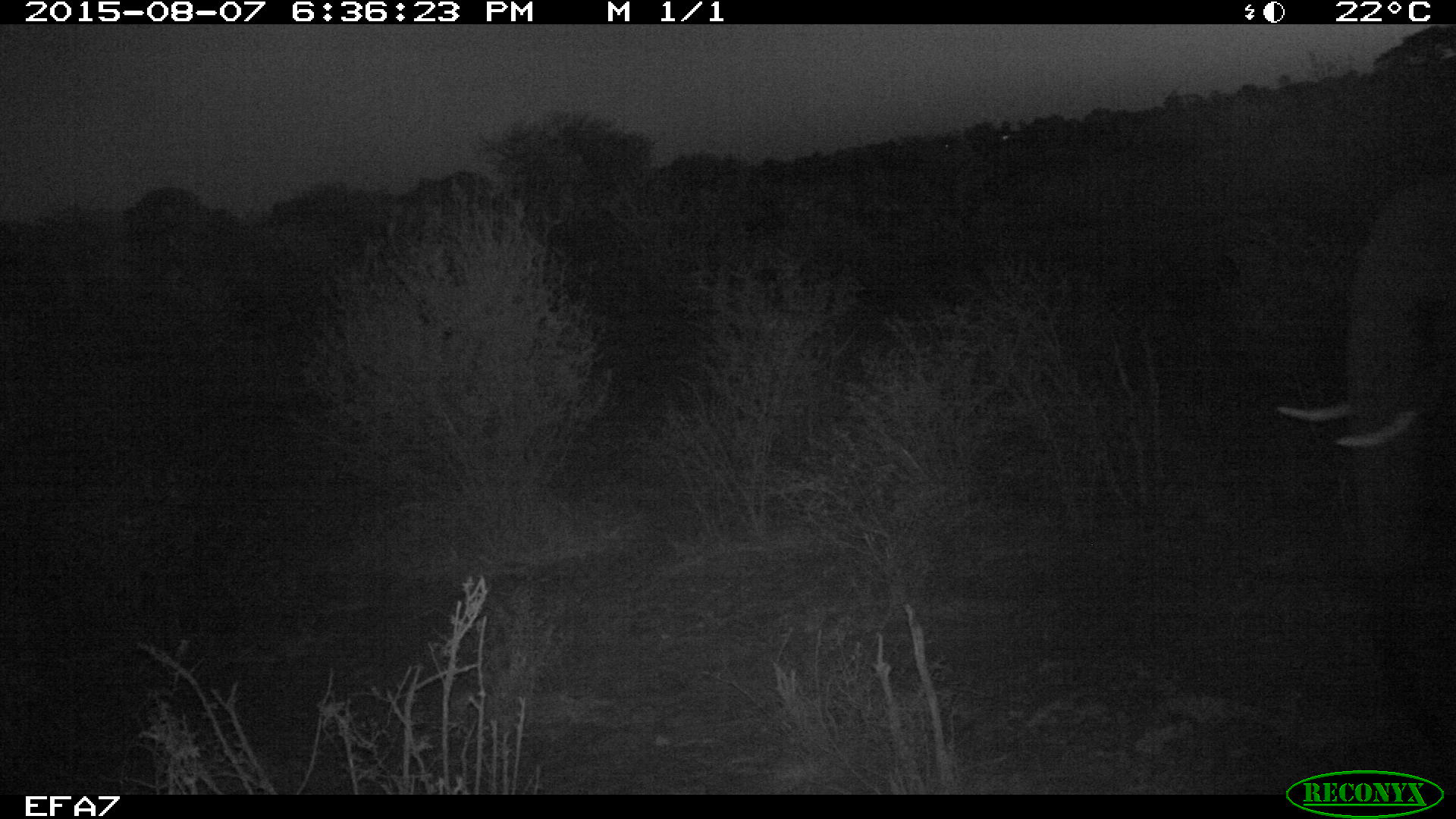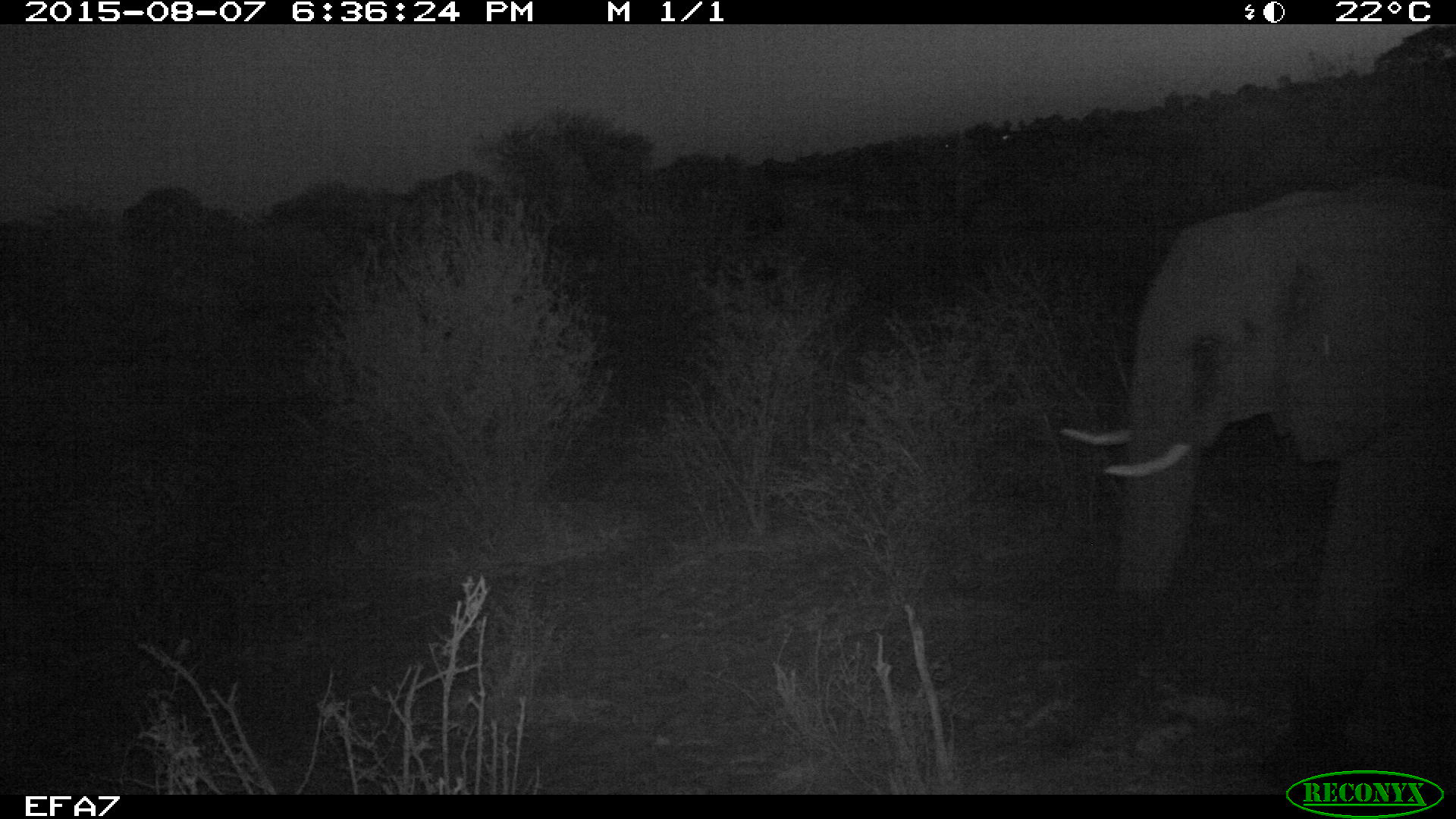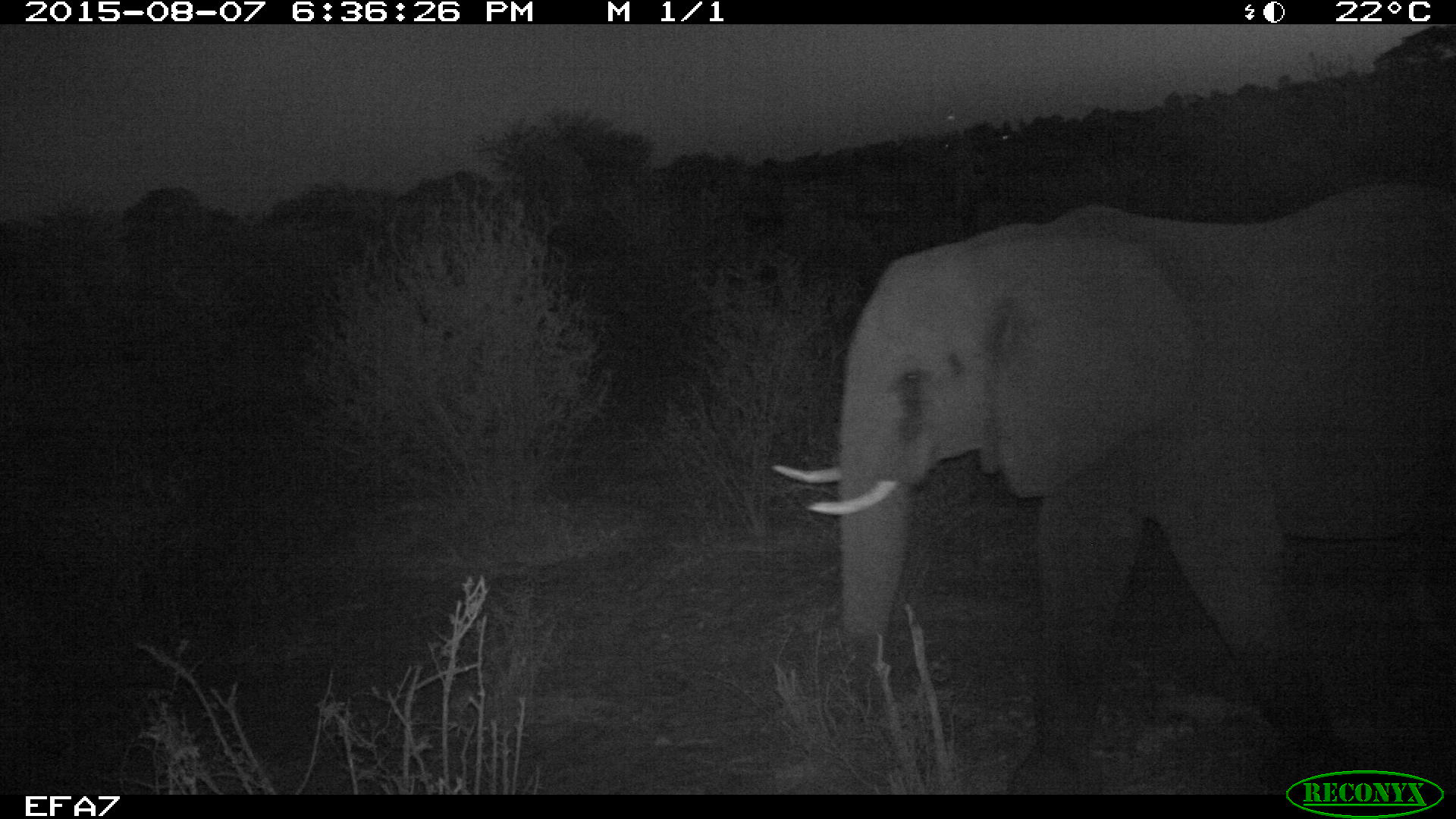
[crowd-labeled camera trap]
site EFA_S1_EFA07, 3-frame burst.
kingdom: Animalia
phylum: Chordata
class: Mammalia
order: Proboscidea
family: Elephantidae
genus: Loxodonta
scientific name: Loxodonta africana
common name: african bush elephant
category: elephant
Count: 1.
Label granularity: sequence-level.